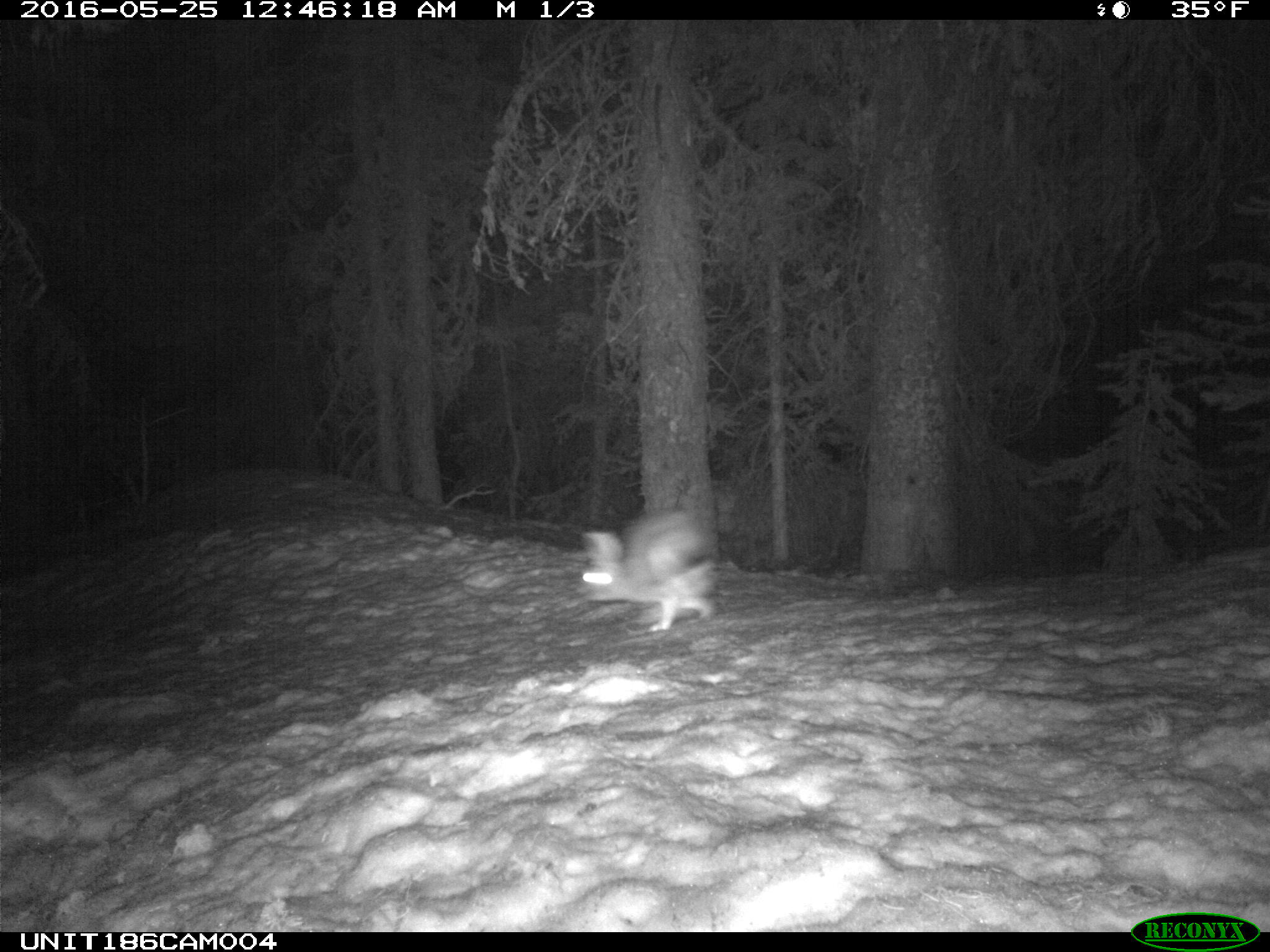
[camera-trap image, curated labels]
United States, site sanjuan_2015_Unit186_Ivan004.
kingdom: Animalia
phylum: Chordata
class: Mammalia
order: Lagomorpha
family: Leporidae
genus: Lepus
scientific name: Lepus americanus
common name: snowshoe hare